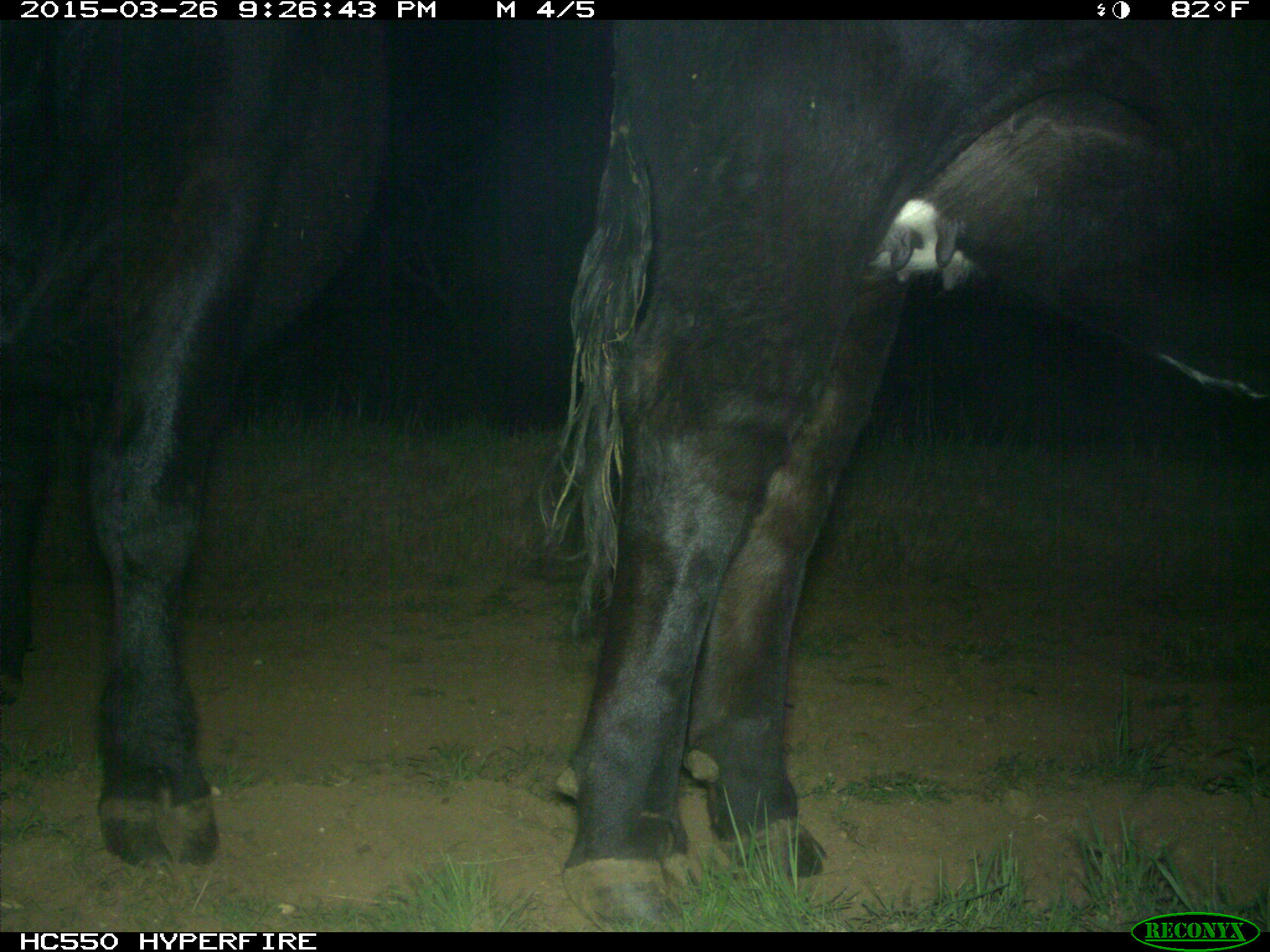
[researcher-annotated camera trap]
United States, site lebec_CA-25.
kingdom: Animalia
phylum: Chordata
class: Mammalia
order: Artiodactyla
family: Bovidae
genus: Bos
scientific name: Bos taurus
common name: domestic cow